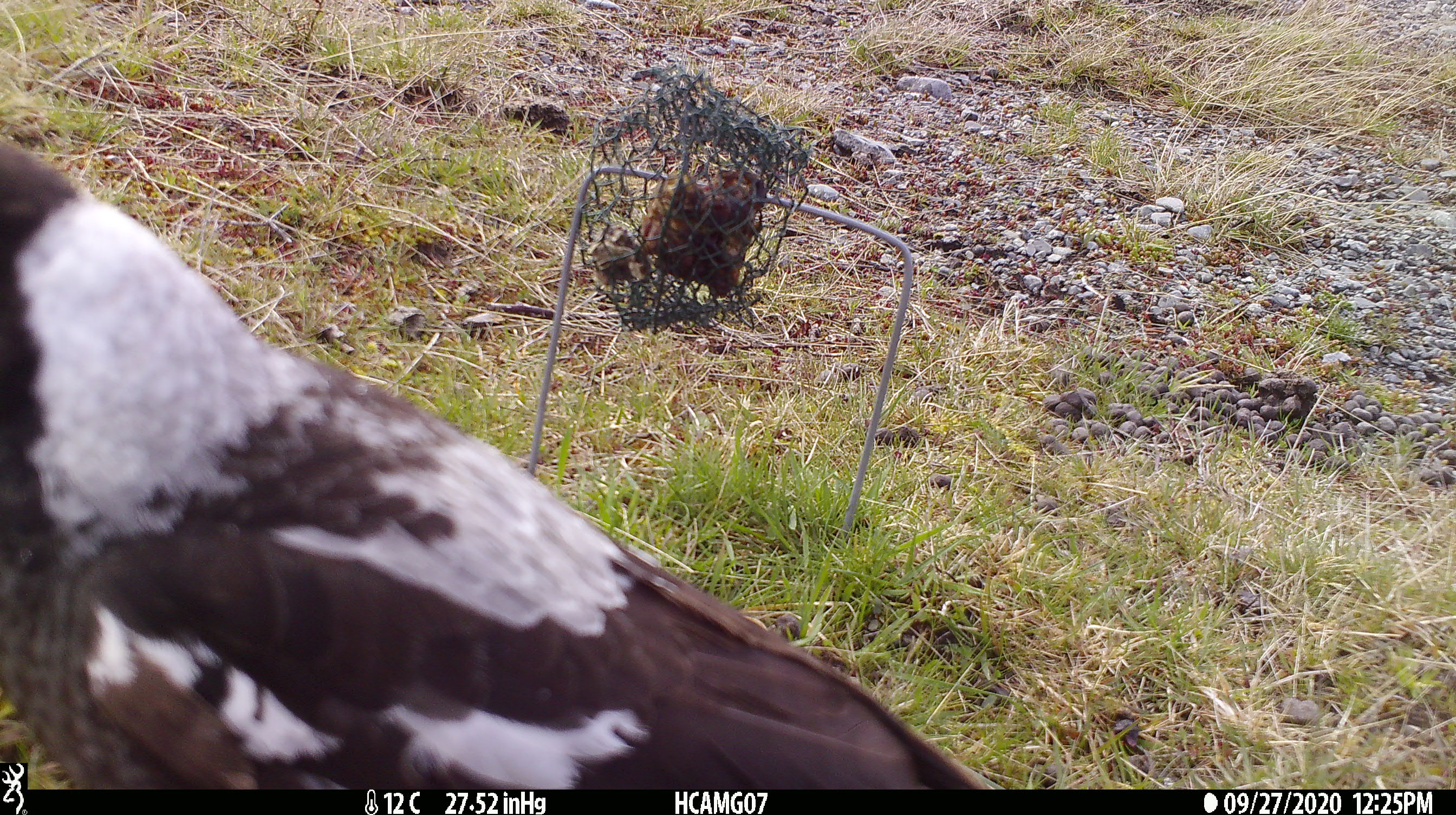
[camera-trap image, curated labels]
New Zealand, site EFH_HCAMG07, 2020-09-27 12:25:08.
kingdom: Animalia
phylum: Chordata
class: Aves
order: Passeriformes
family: Artamidae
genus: Gymnorhina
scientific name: Gymnorhina tibicen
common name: australian magpie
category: magpie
Magpie (australian magpie) (Gymnorhina tibicen).